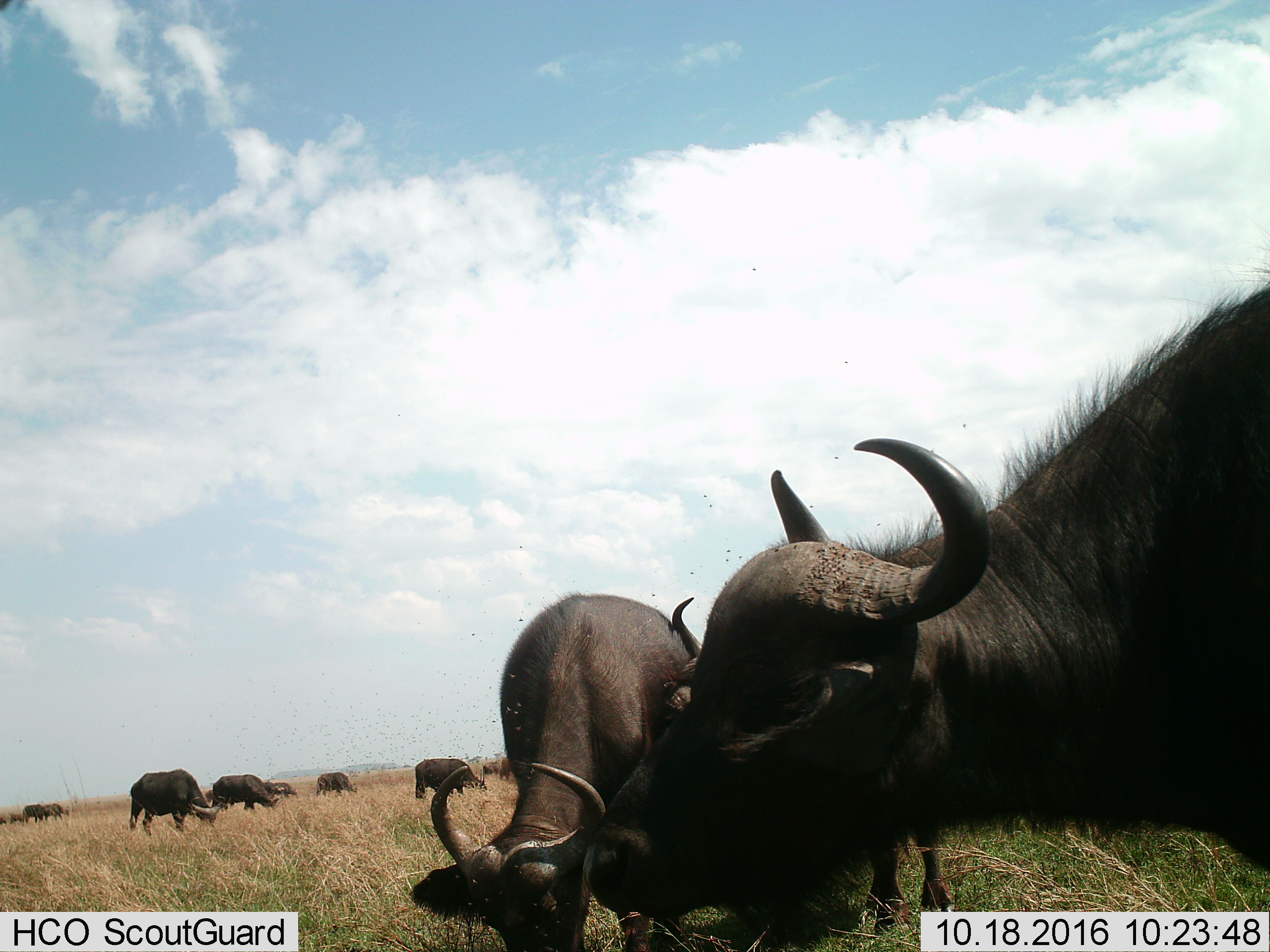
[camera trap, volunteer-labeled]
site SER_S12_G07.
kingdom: Animalia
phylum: Chordata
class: Mammalia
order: Artiodactyla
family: Bovidae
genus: Syncerus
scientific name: Syncerus caffer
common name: african buffalo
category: buffalo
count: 11-50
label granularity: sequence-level